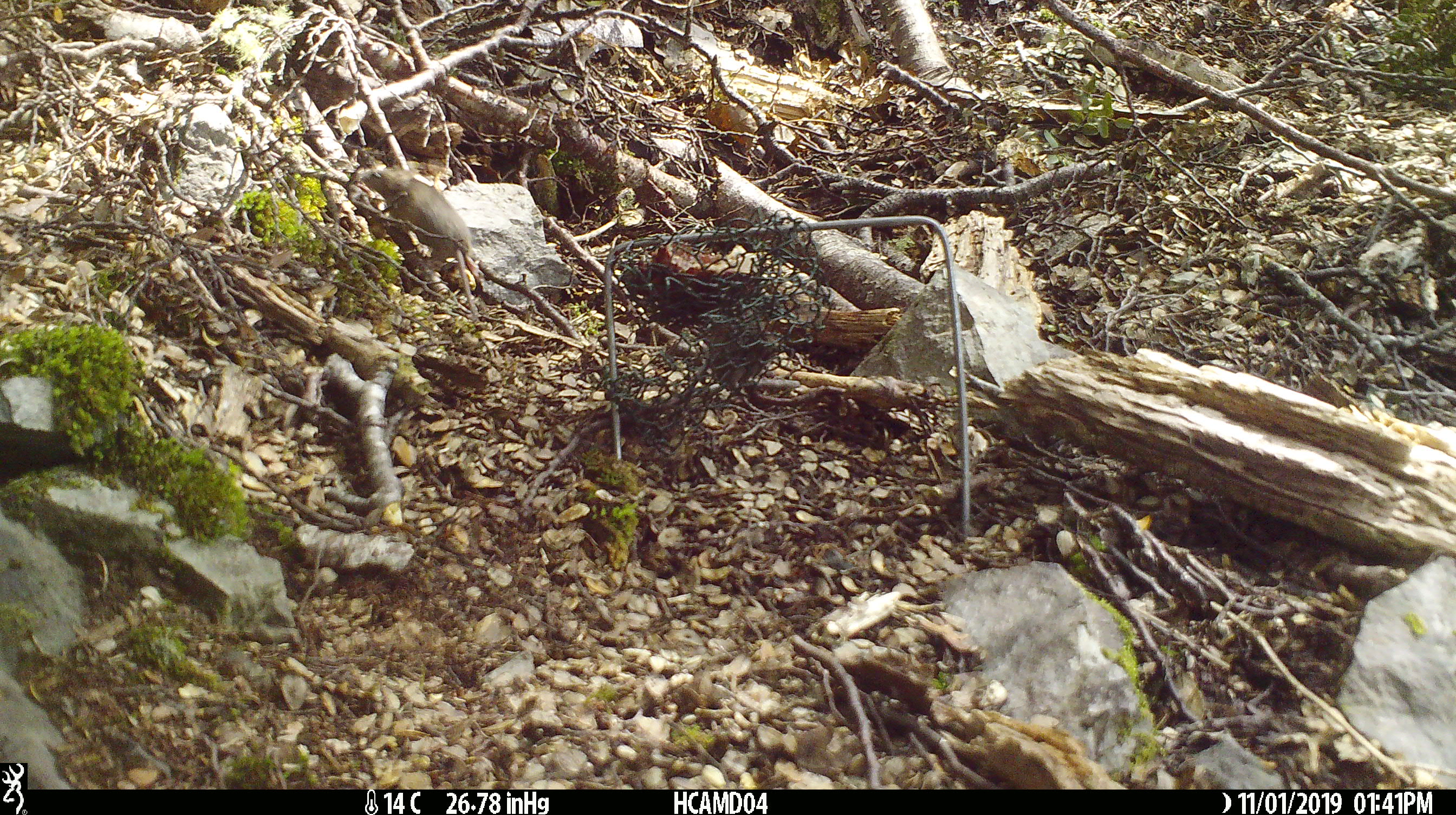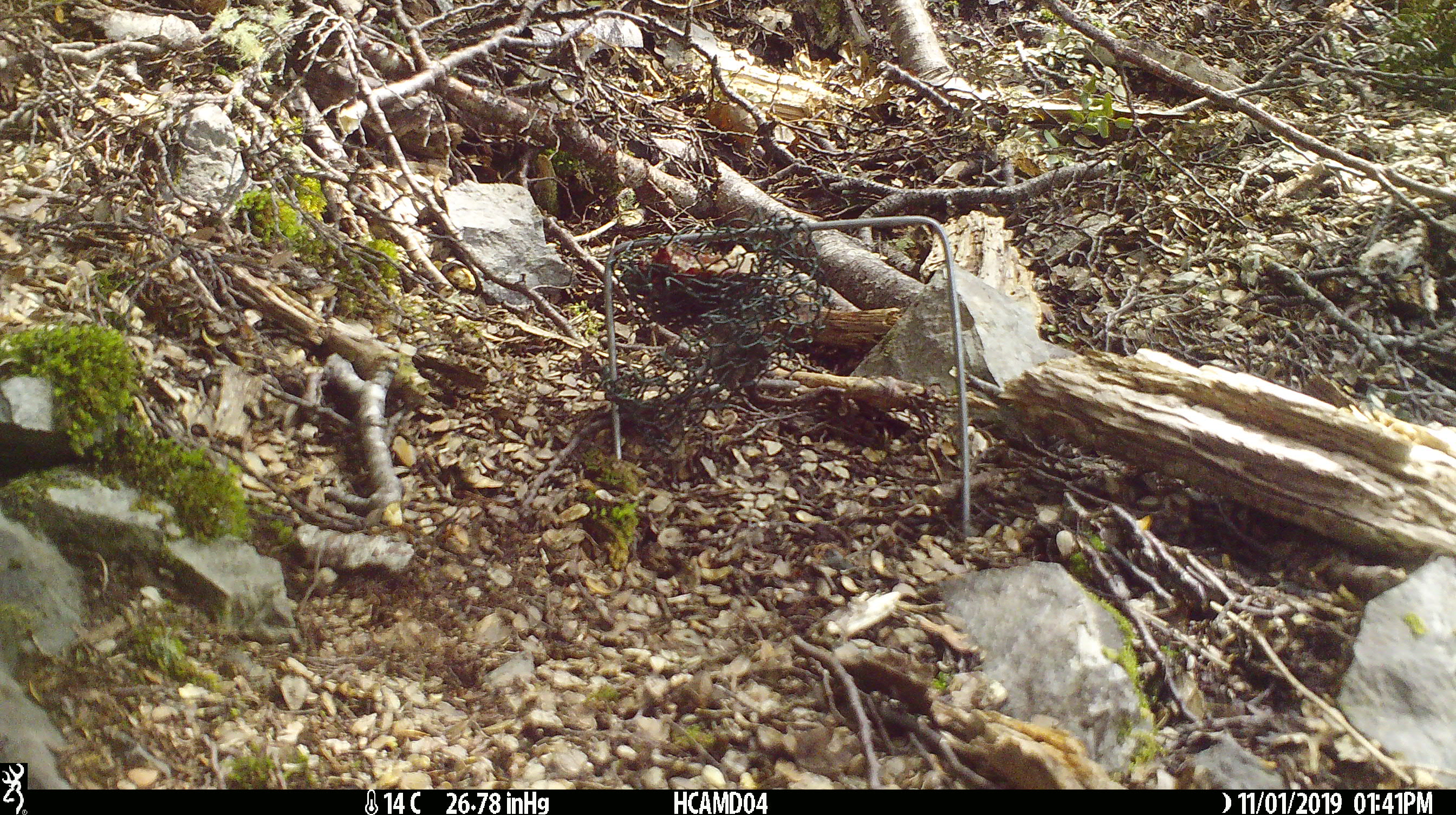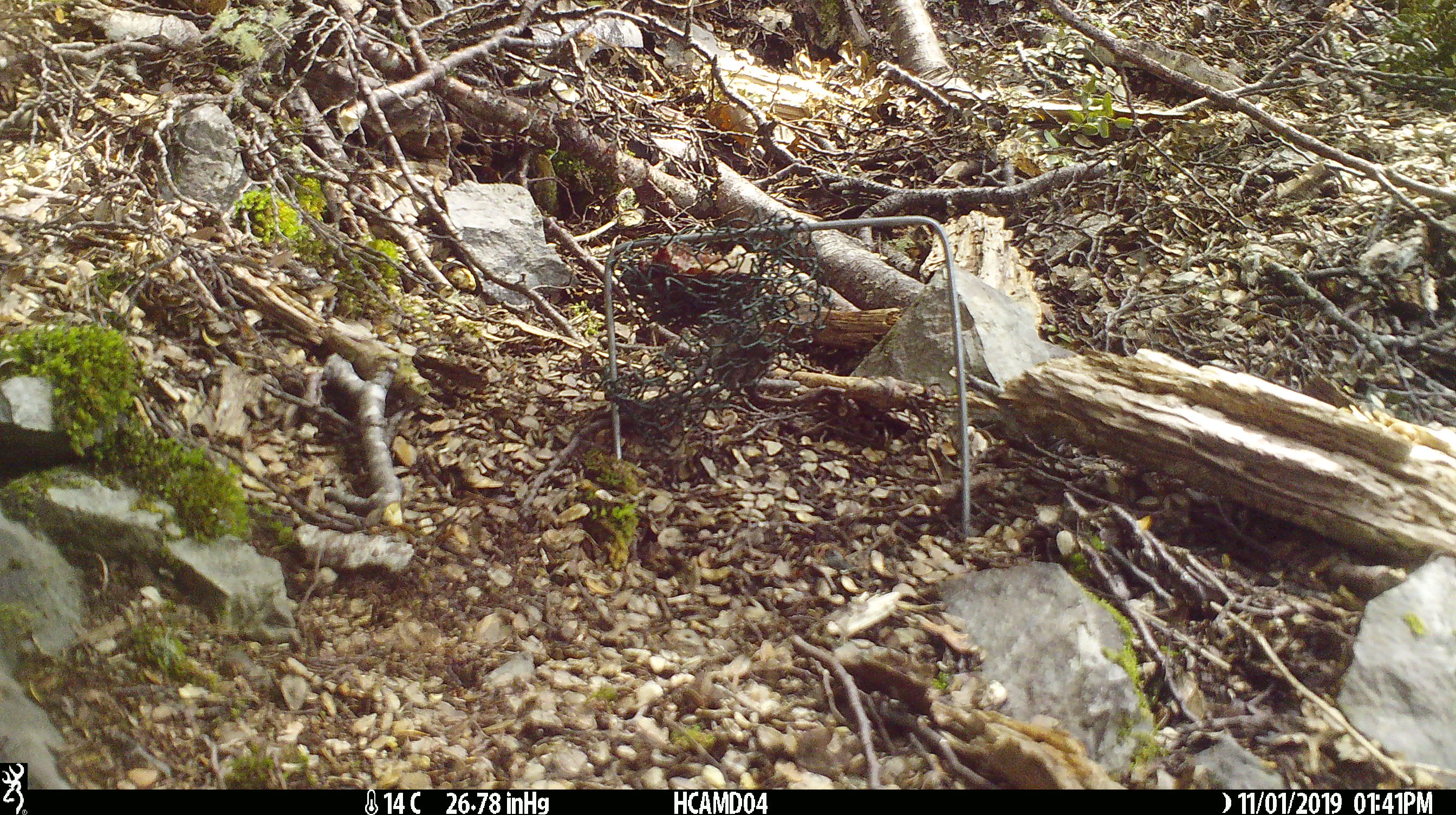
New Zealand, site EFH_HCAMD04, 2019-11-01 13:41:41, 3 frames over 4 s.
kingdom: Animalia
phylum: Chordata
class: Mammalia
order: Rodentia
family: Muridae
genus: Mus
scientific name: Mus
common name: mouse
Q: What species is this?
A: Mouse (Mus).